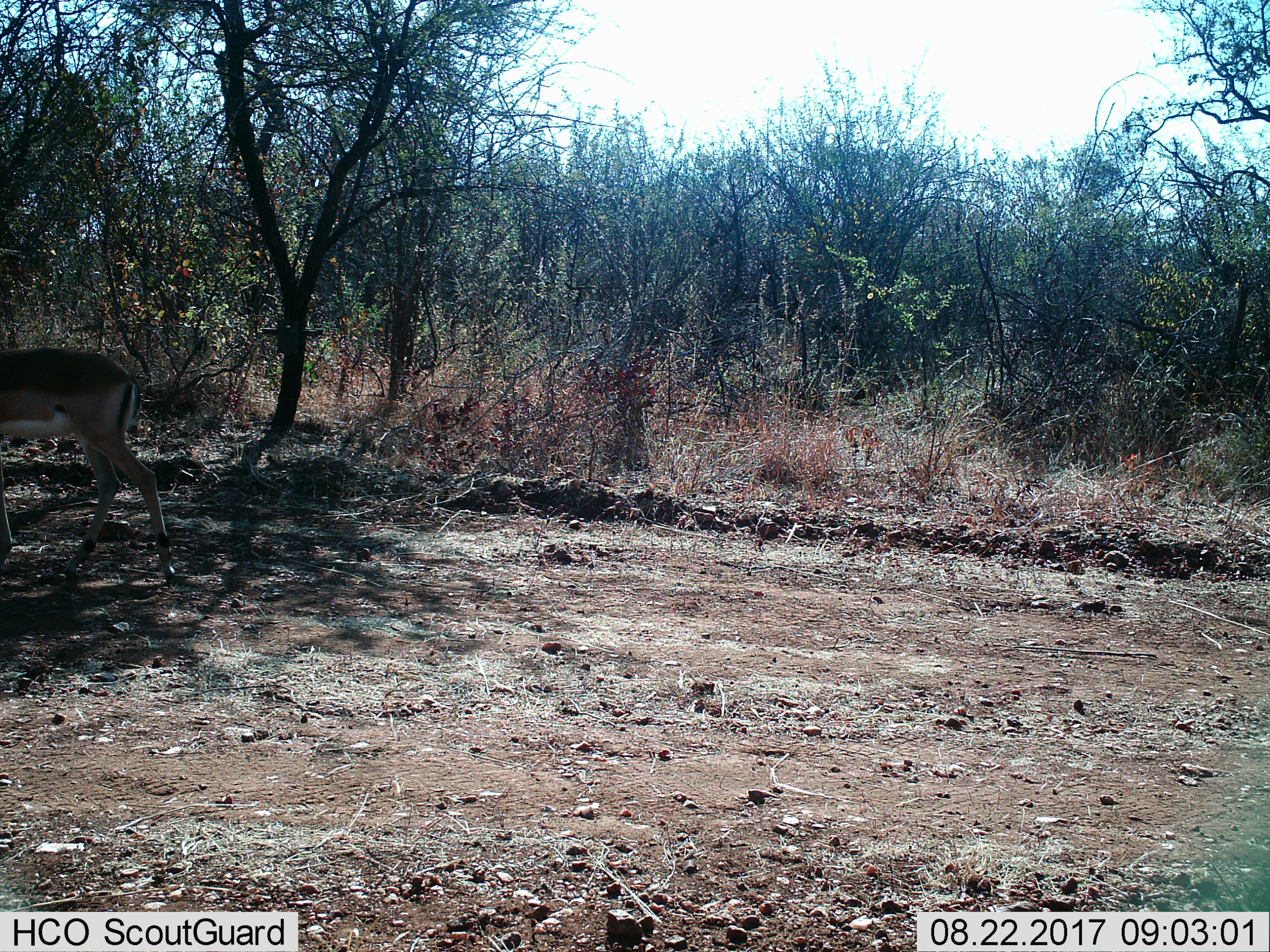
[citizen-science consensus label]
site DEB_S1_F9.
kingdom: Animalia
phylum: Chordata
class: Mammalia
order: Artiodactyla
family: Bovidae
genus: Aepyceros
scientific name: Aepyceros melampus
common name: impala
Impala (Aepyceros melampus), count 1. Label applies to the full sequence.